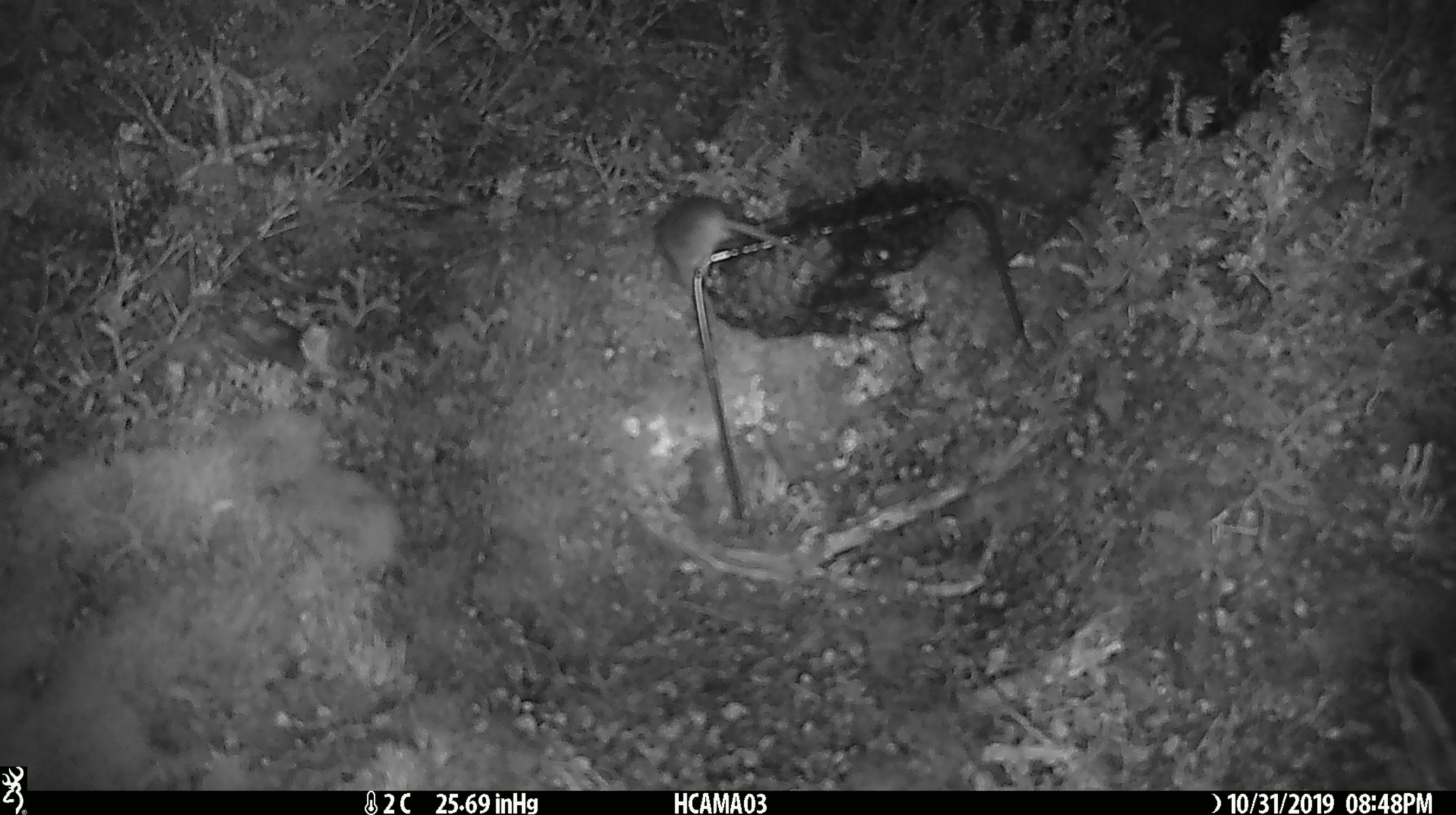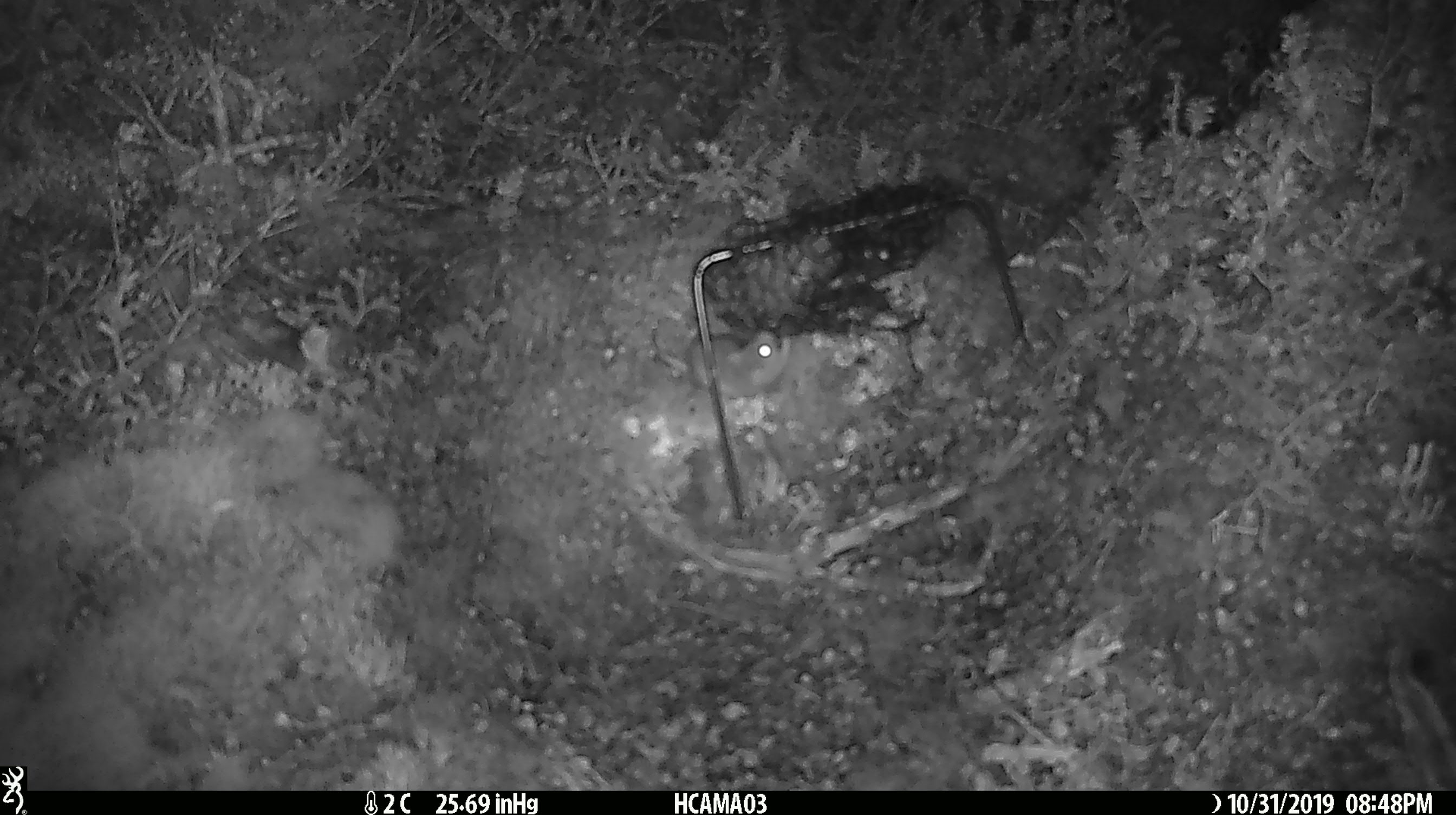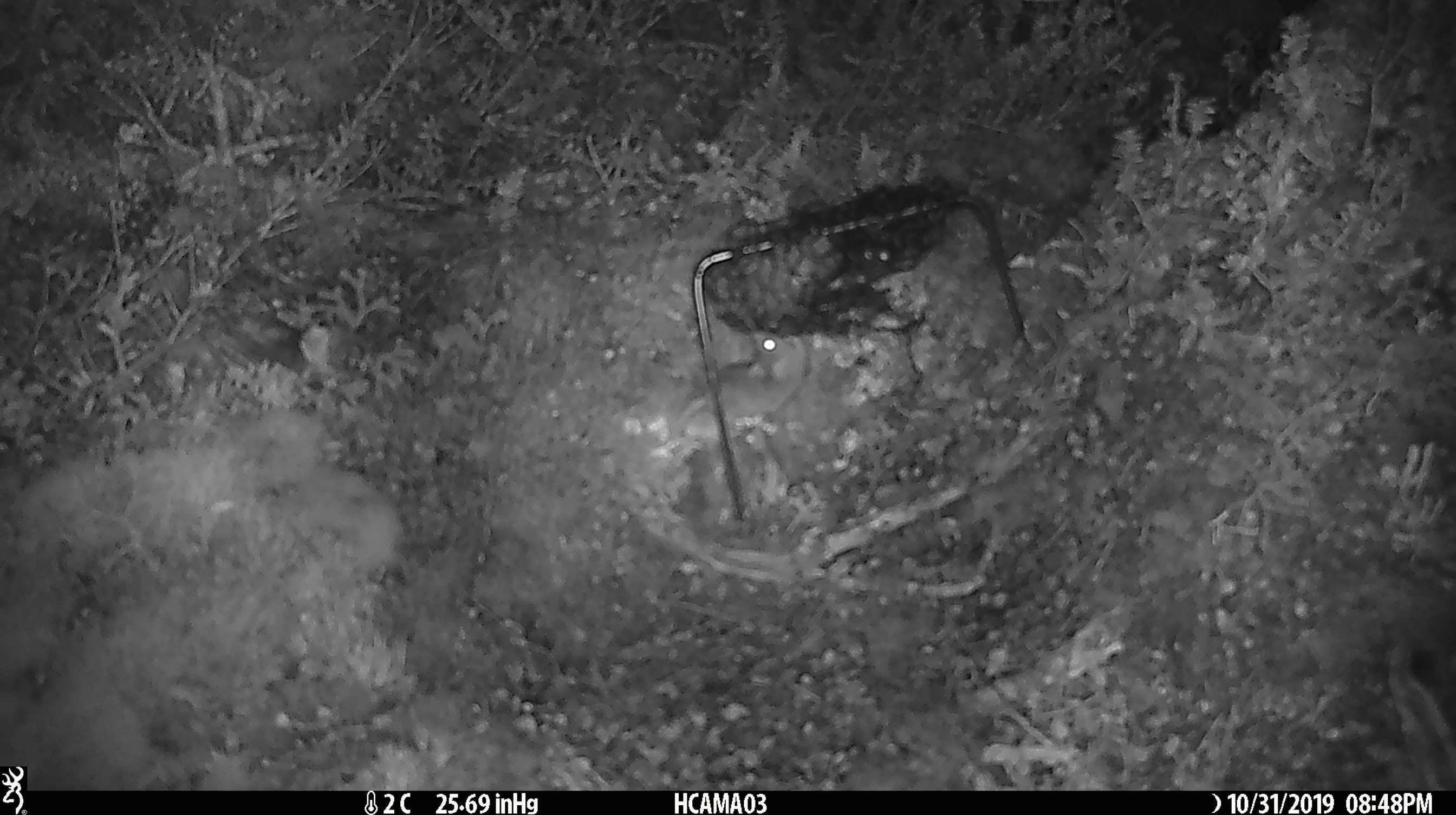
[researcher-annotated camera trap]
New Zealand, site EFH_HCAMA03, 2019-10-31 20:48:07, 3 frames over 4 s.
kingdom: Animalia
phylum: Chordata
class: Mammalia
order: Rodentia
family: Muridae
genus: Mus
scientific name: Mus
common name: mouse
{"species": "mouse (Mus)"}